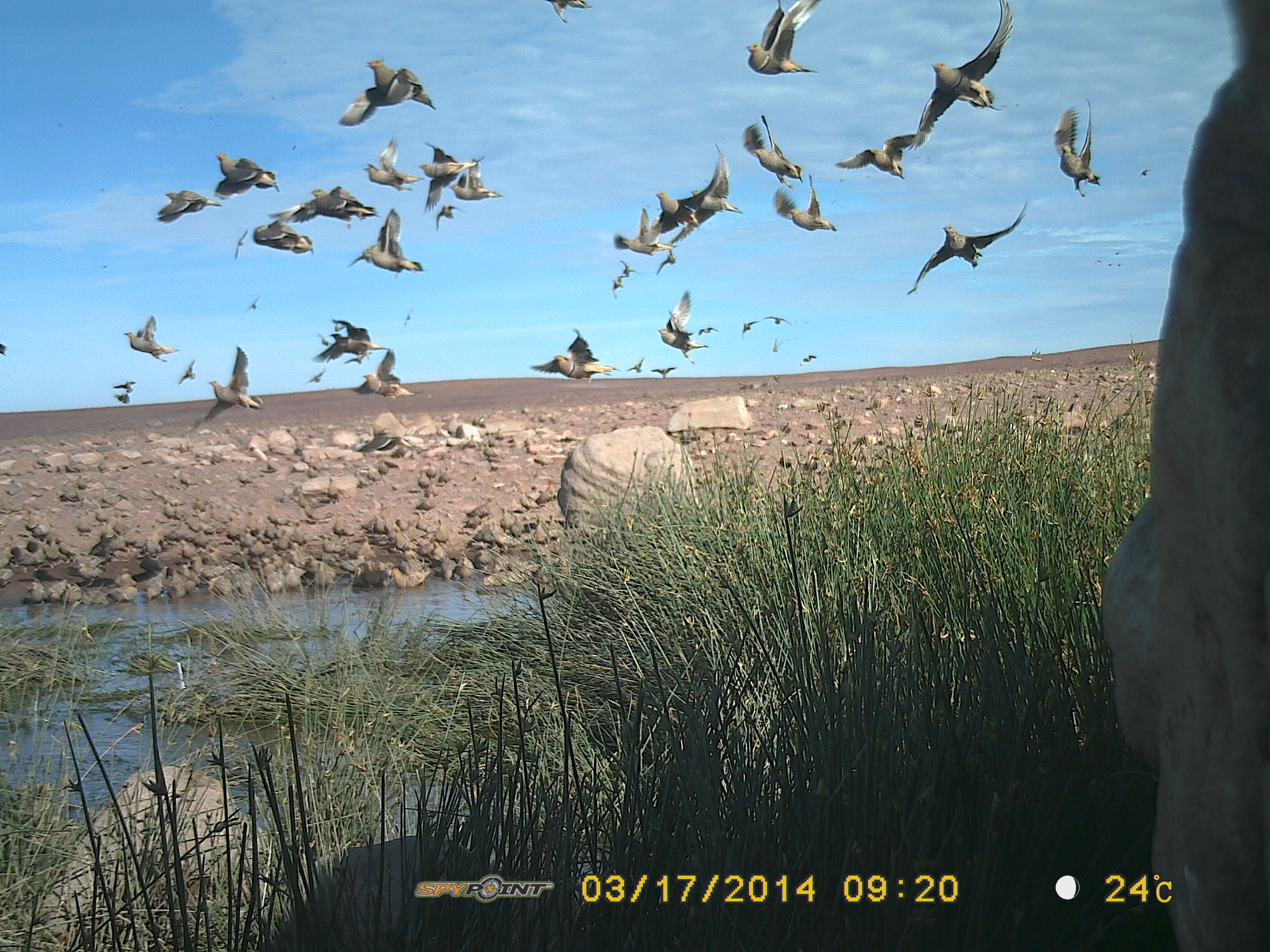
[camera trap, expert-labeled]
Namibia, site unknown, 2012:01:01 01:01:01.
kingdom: Animalia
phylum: Chordata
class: Aves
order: Pterocliformes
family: Pteroclidae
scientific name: Pteroclidae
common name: sandgrouse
Pteroclidae (sandgrouse).